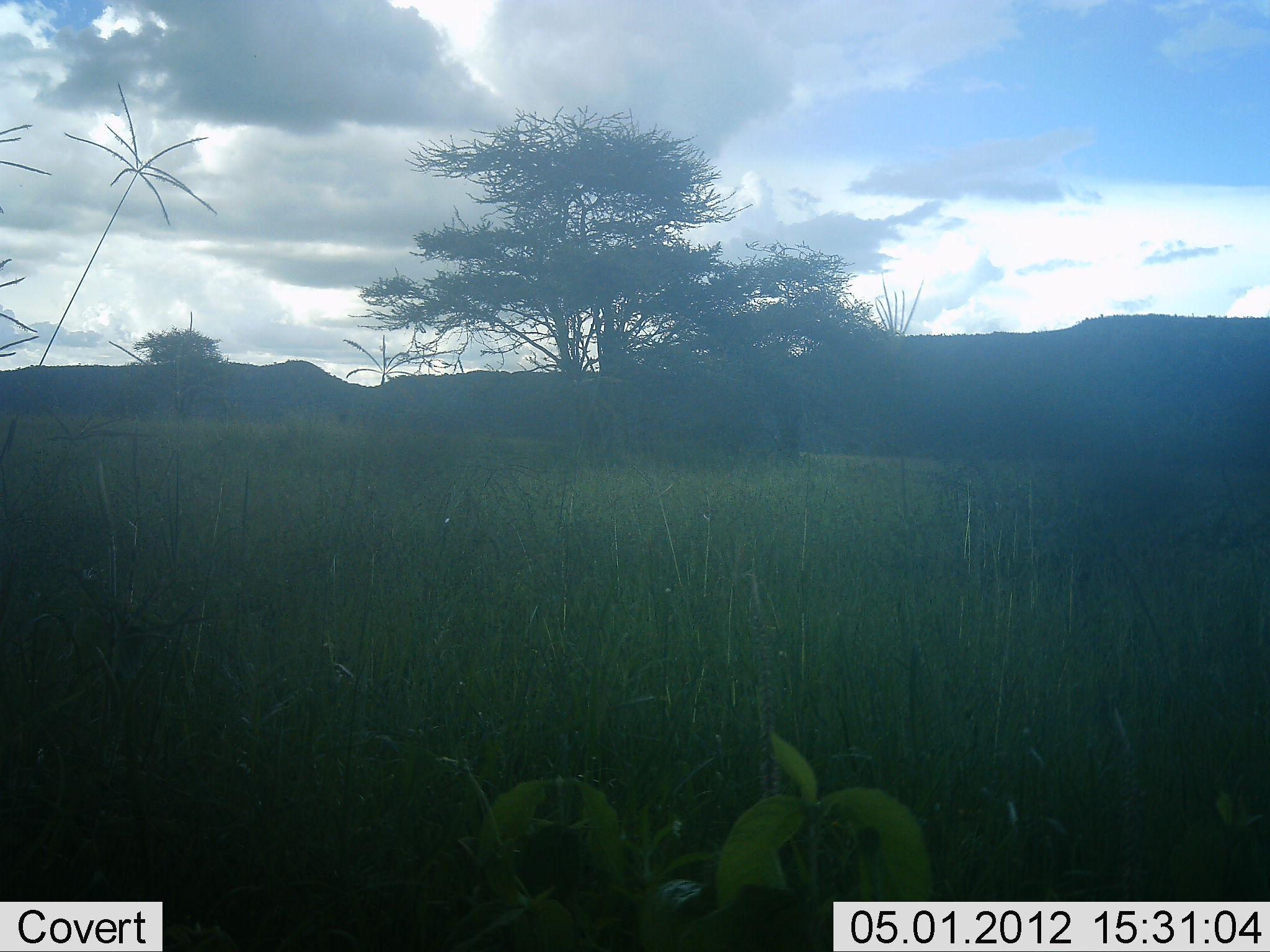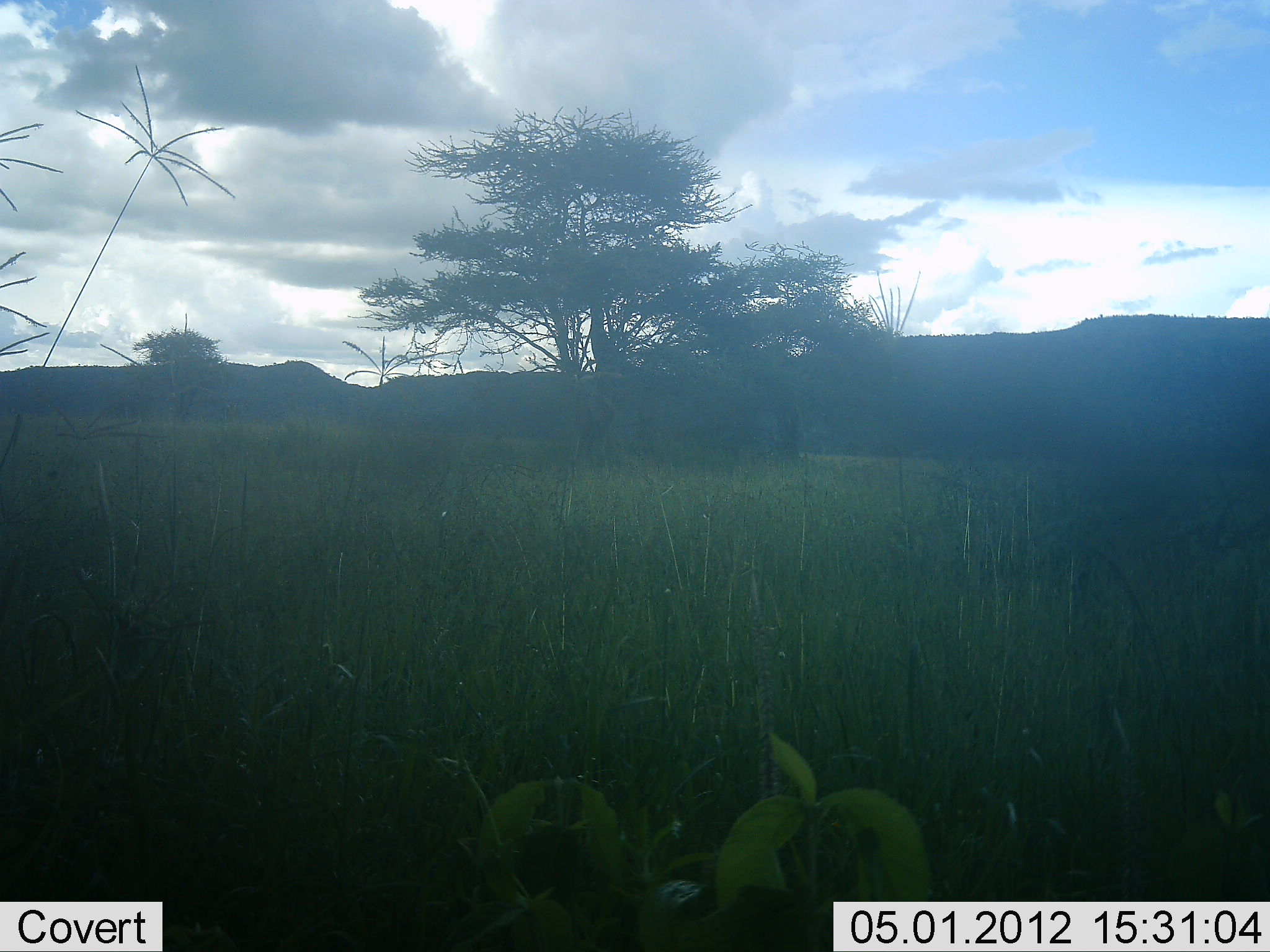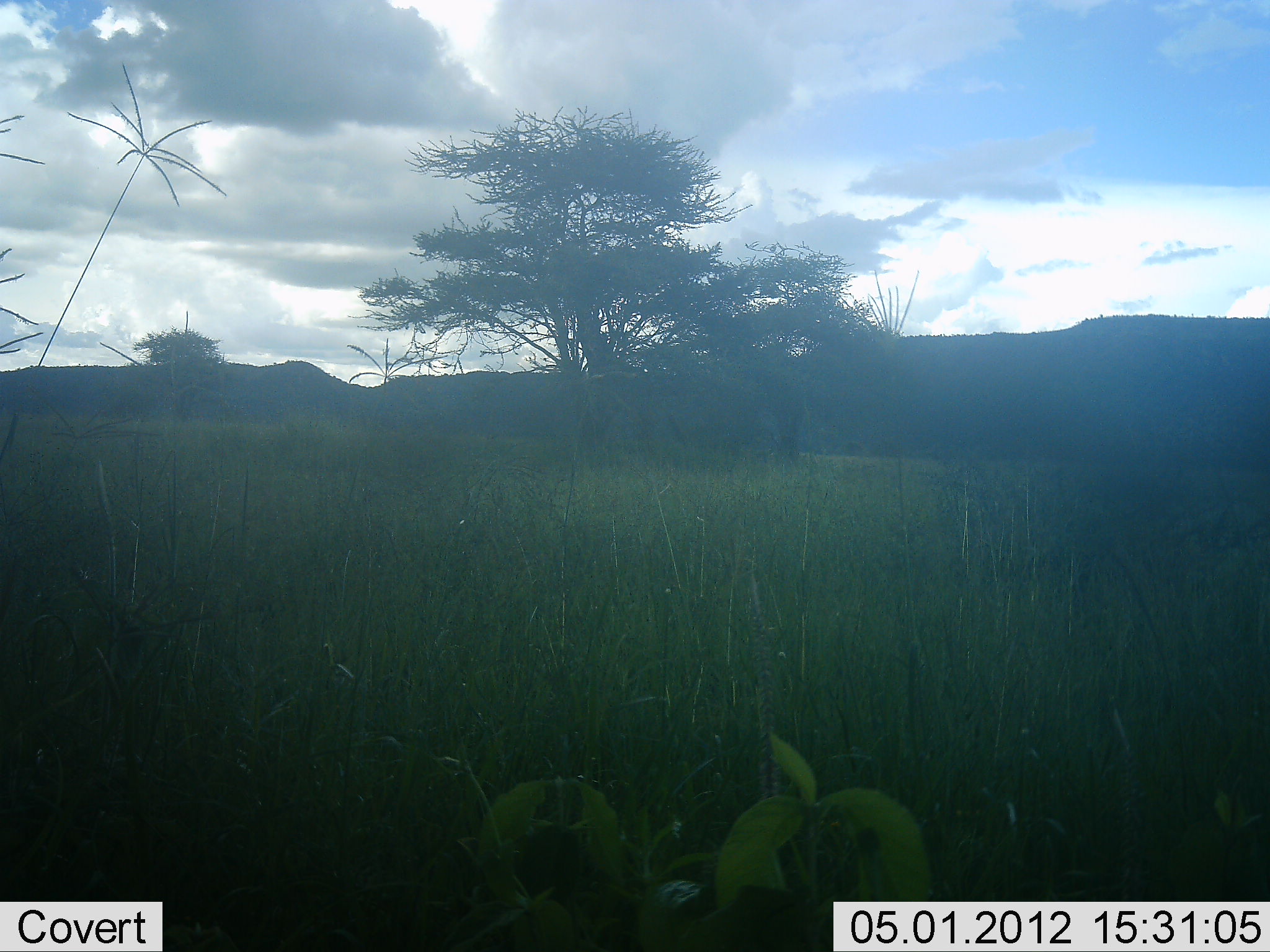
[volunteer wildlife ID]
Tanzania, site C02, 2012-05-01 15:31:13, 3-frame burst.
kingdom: Animalia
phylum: Chordata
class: Mammalia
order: Artiodactyla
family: Giraffidae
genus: Giraffa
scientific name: Giraffa camelopardalis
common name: giraffe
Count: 1.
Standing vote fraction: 19%.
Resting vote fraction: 0%.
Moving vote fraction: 4%.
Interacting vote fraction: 0%.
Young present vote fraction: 0%.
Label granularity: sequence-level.